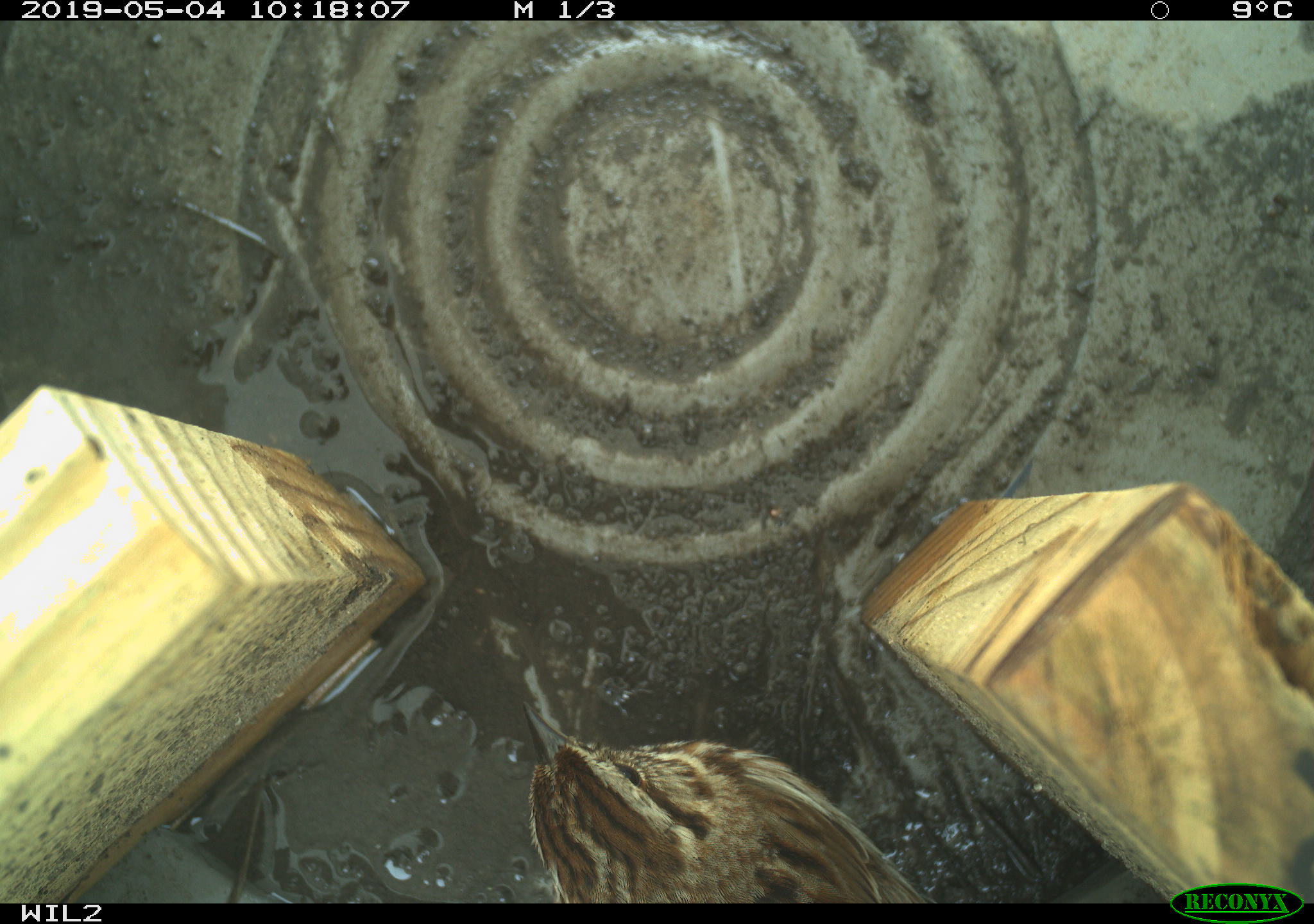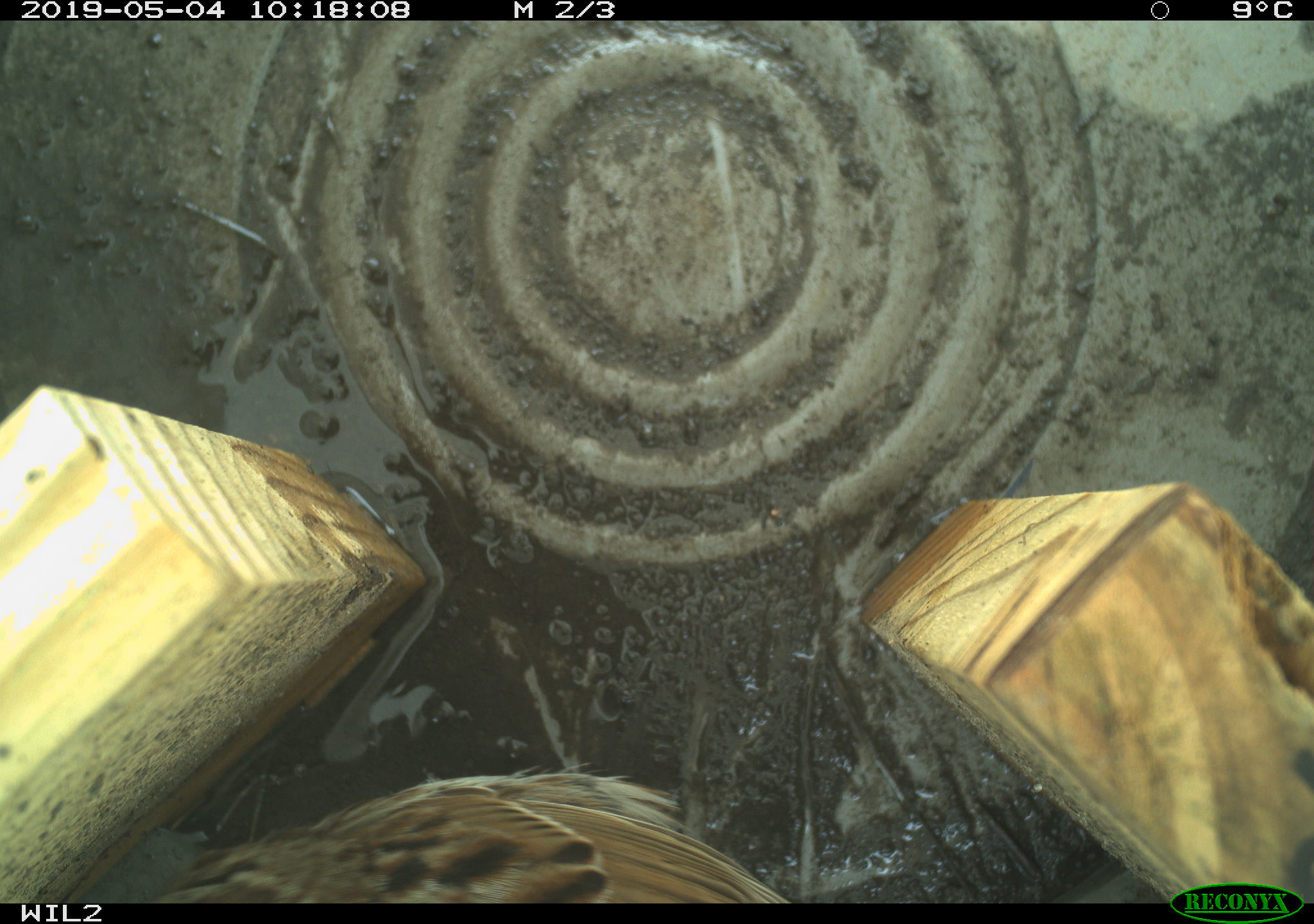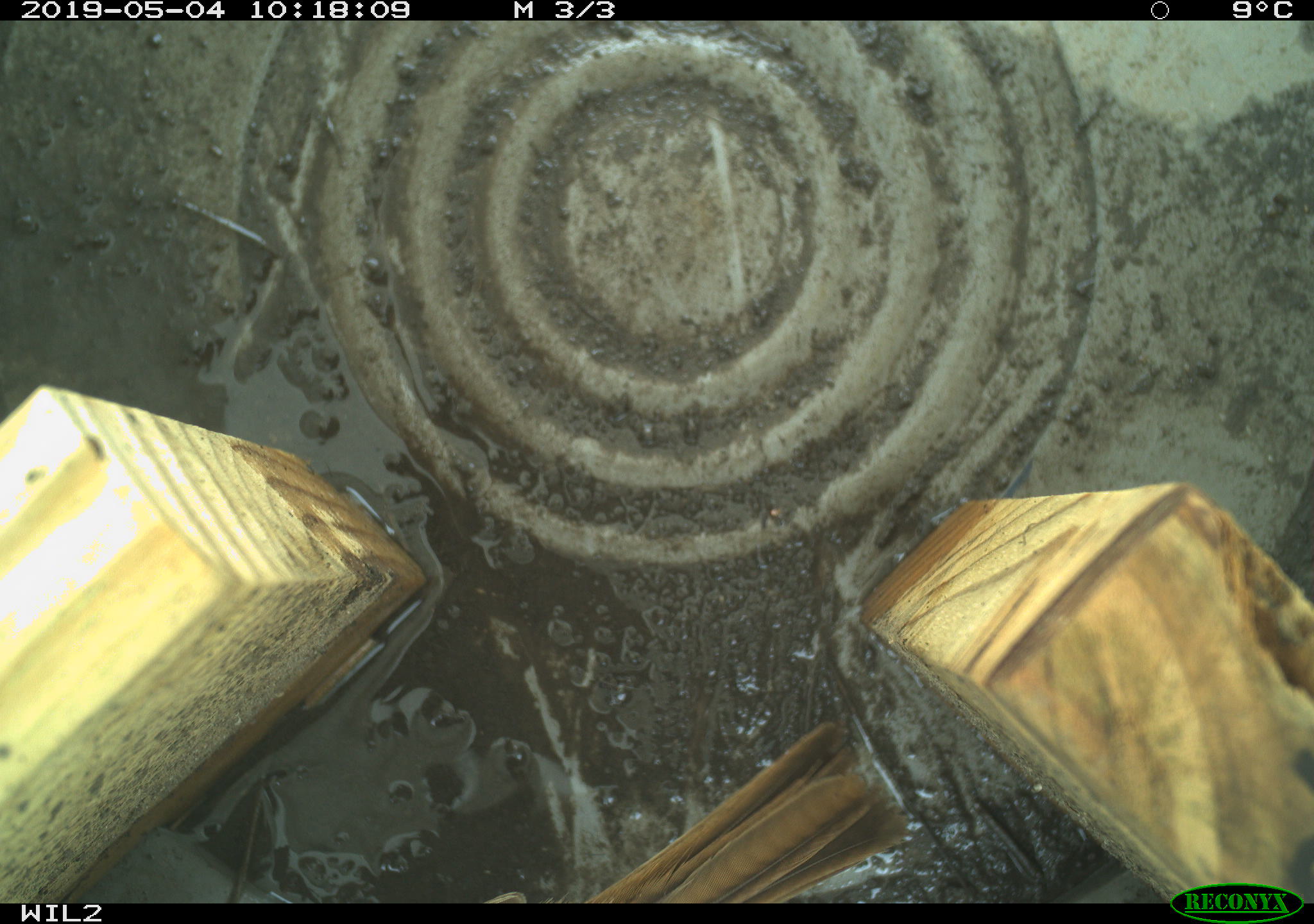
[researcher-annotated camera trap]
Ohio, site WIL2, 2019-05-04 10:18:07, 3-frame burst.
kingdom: Animalia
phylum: Chordata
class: Aves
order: Passeriformes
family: Passerellidae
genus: Melospiza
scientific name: Melospiza melodia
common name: song sparrow